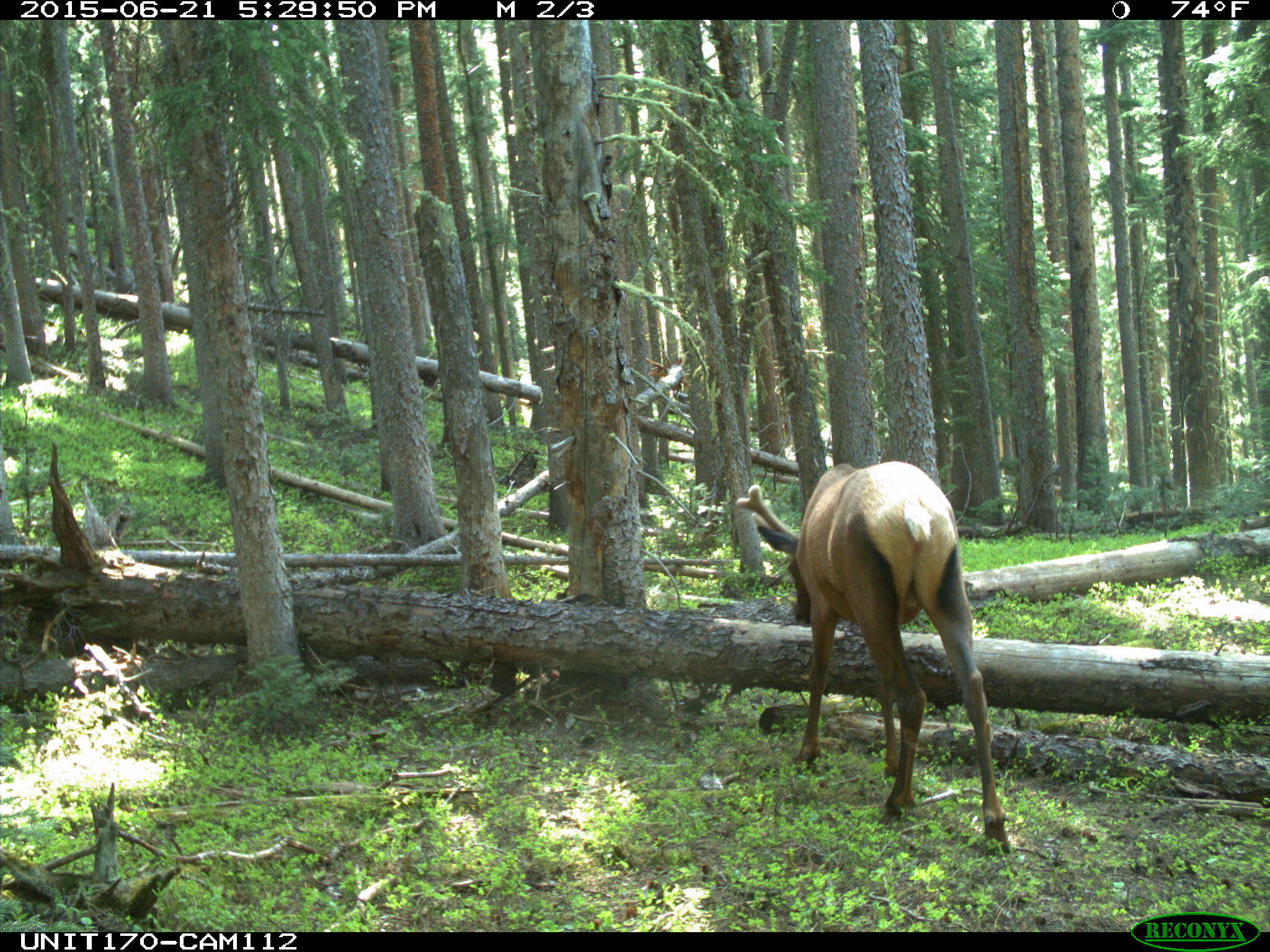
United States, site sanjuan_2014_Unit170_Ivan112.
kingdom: Animalia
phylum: Chordata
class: Mammalia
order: Artiodactyla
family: Cervidae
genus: Cervus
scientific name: Cervus elaphus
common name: red deer